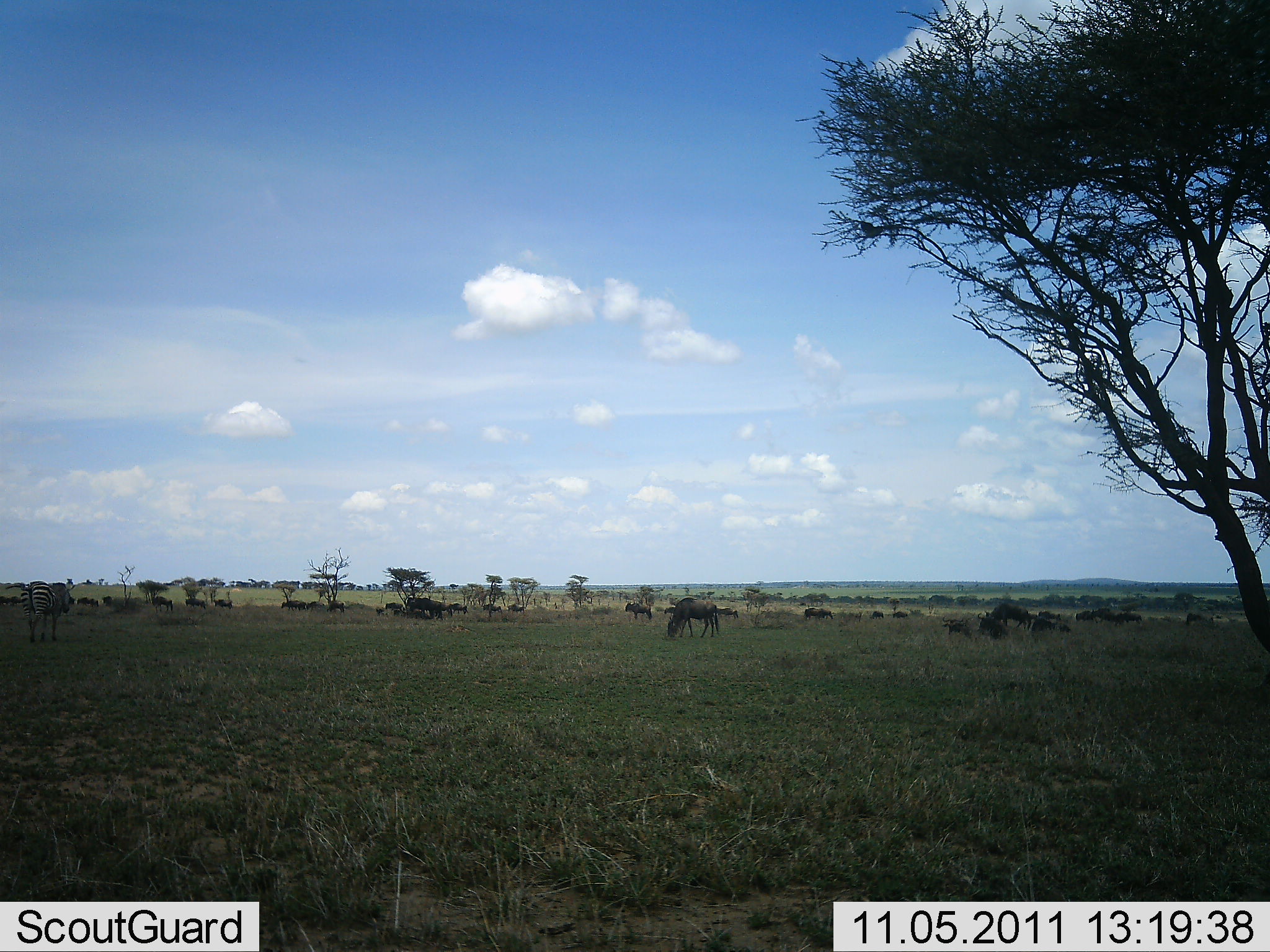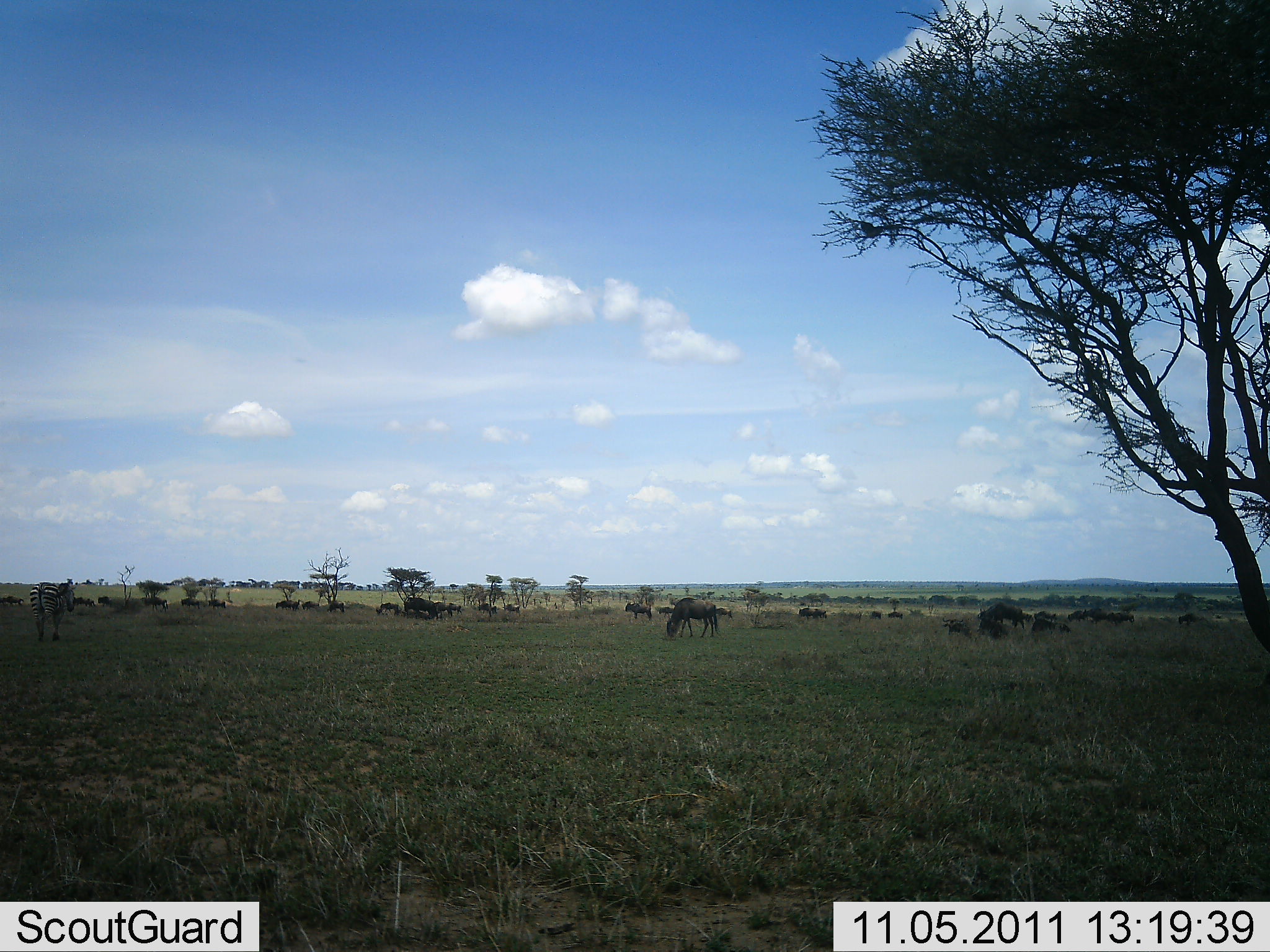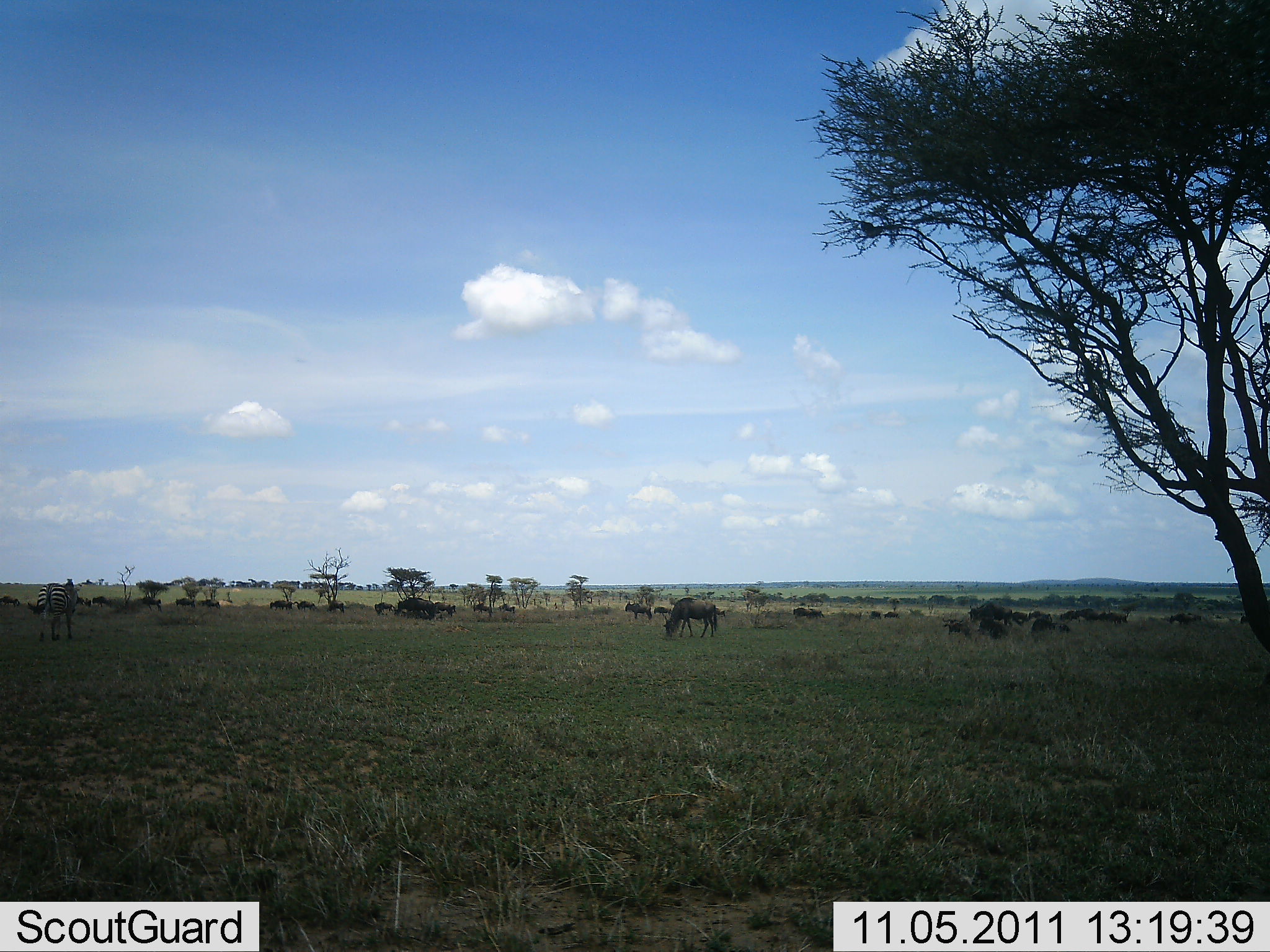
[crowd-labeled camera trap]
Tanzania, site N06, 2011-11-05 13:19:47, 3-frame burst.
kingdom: Animalia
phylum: Chordata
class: Mammalia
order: Artiodactyla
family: Bovidae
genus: Connochaetes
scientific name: Connochaetes taurinus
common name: blue wildebeest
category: wildebeest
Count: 11-50.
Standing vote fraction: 33%.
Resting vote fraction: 11%.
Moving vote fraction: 61%.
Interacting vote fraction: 6%.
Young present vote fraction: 0%.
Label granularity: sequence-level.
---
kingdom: Animalia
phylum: Chordata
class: Mammalia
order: Perissodactyla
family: Equidae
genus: Equus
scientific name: Equus quagga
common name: plains zebra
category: zebra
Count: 1.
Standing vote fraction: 42%.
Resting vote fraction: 0%.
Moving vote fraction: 58%.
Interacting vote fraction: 0%.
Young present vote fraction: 0%.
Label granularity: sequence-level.